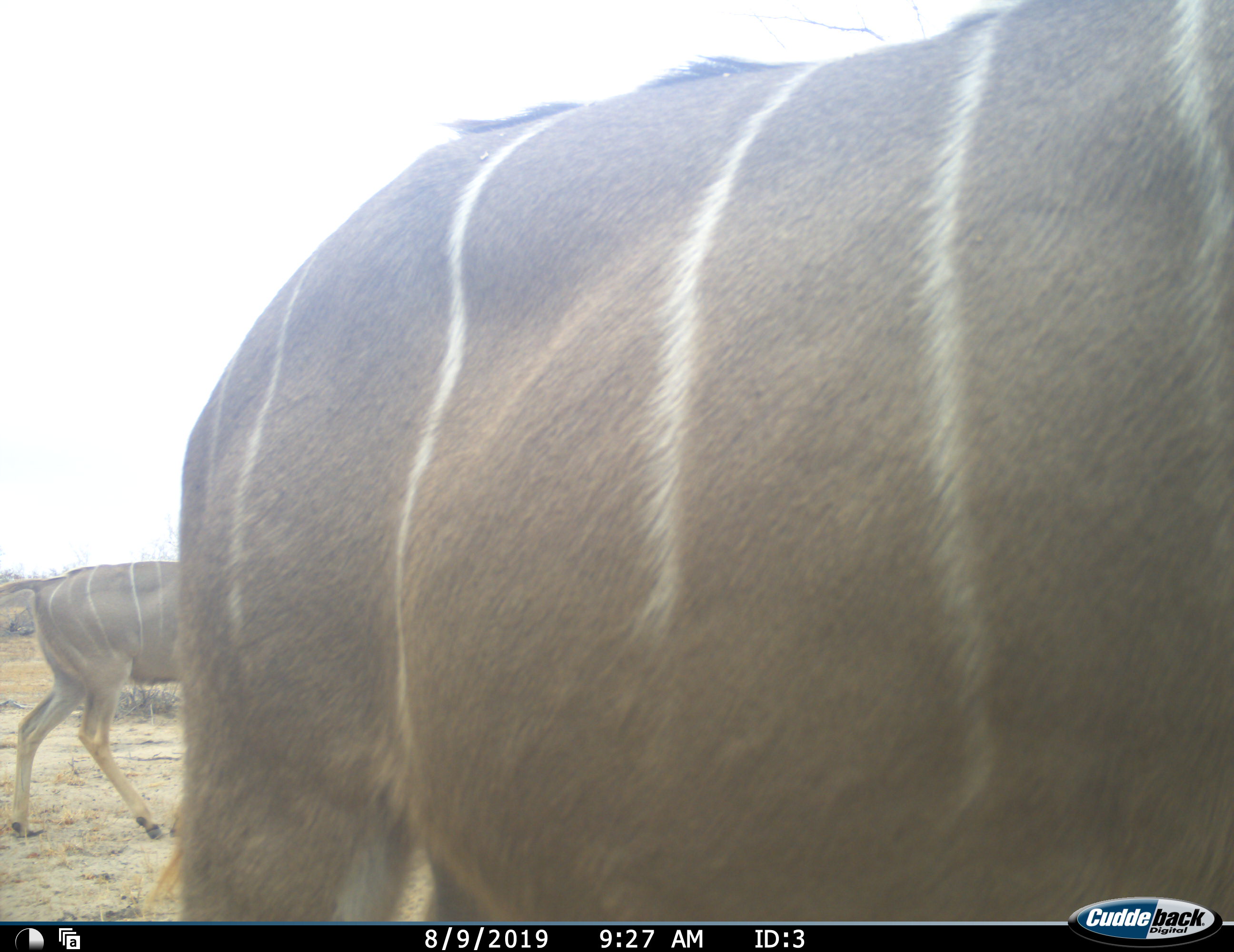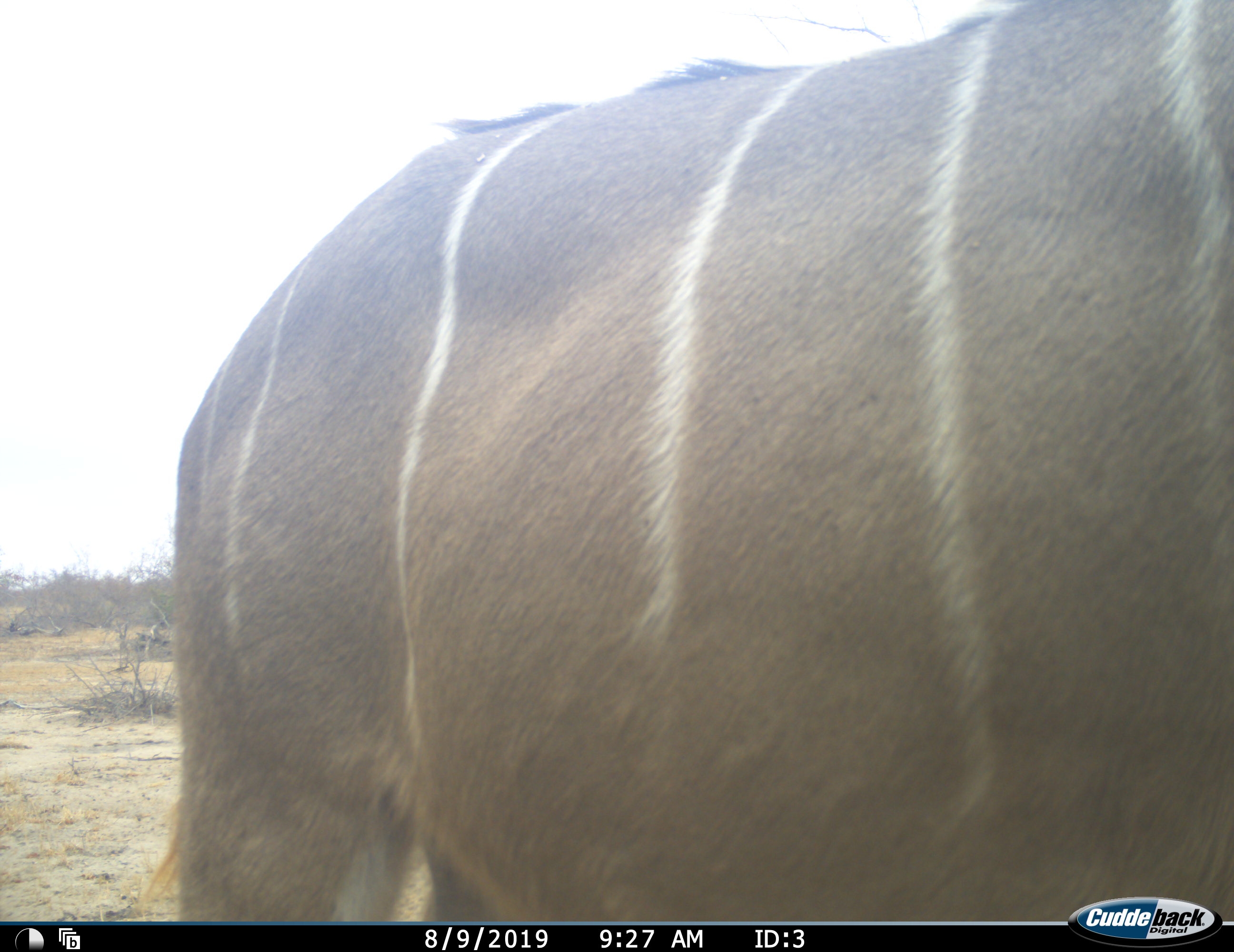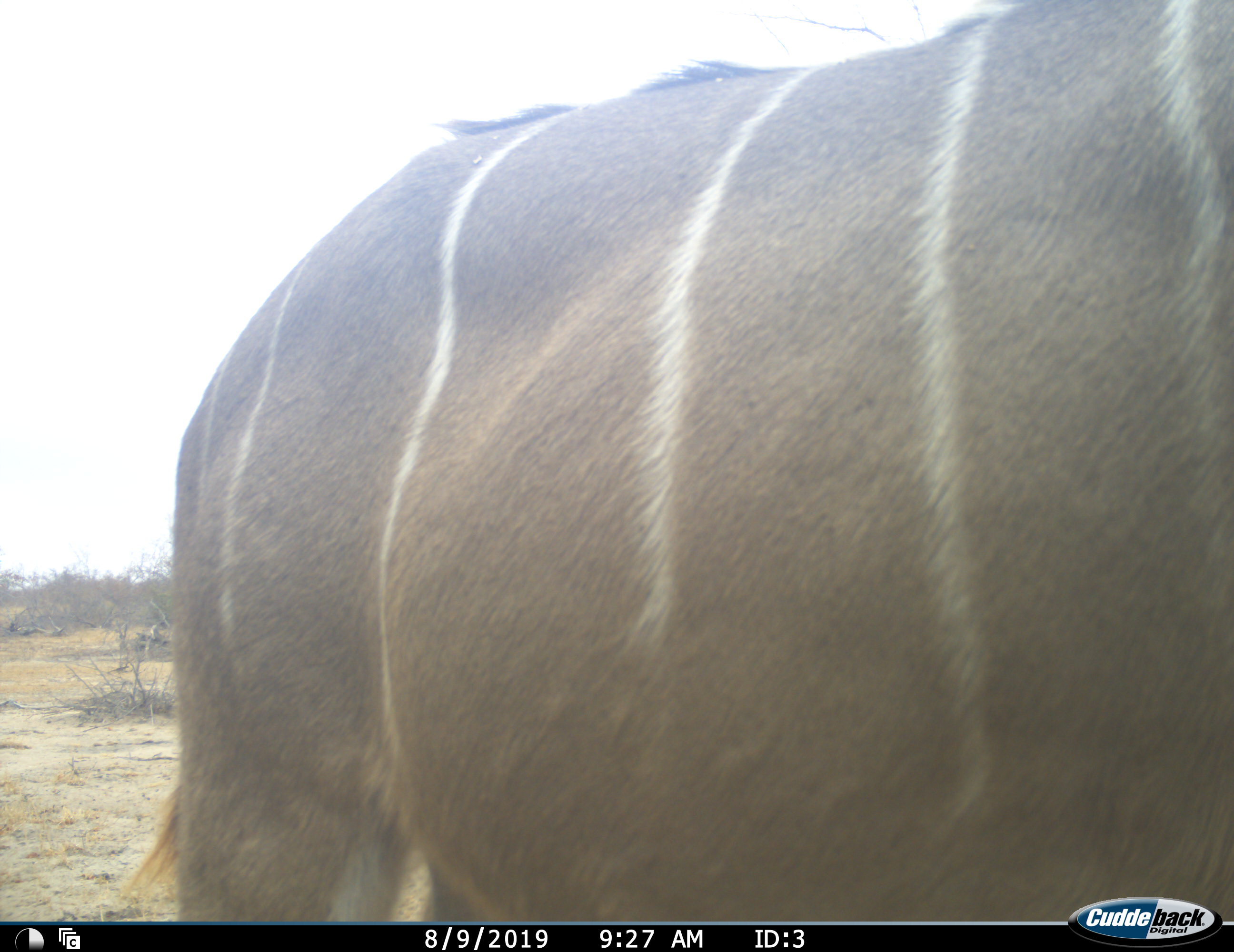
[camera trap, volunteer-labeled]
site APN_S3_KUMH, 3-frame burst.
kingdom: Animalia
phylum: Chordata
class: Mammalia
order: Artiodactyla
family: Bovidae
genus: Tragelaphus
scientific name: Tragelaphus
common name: kudu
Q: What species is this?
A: Kudu (Tragelaphus).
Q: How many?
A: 2.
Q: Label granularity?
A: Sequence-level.